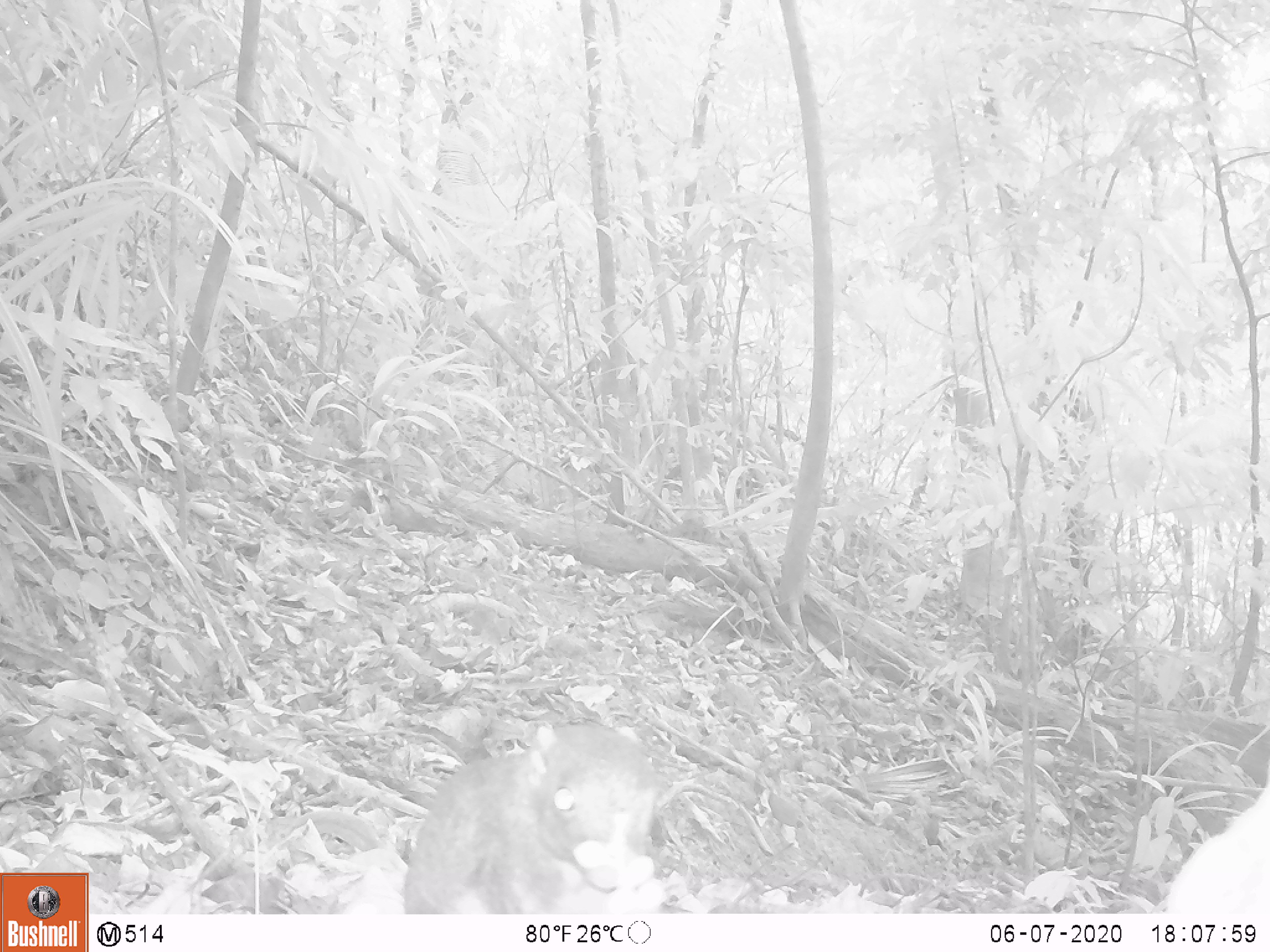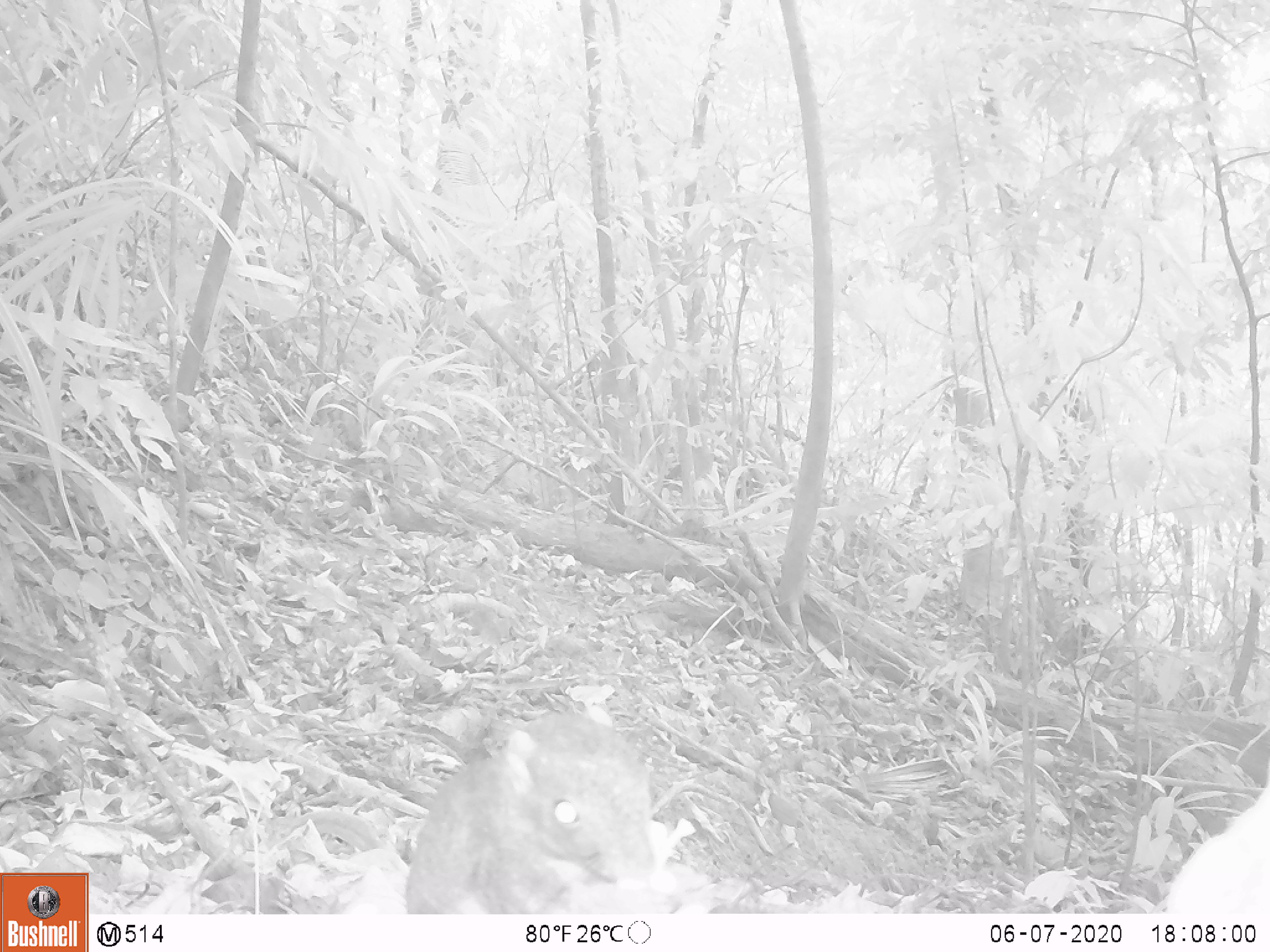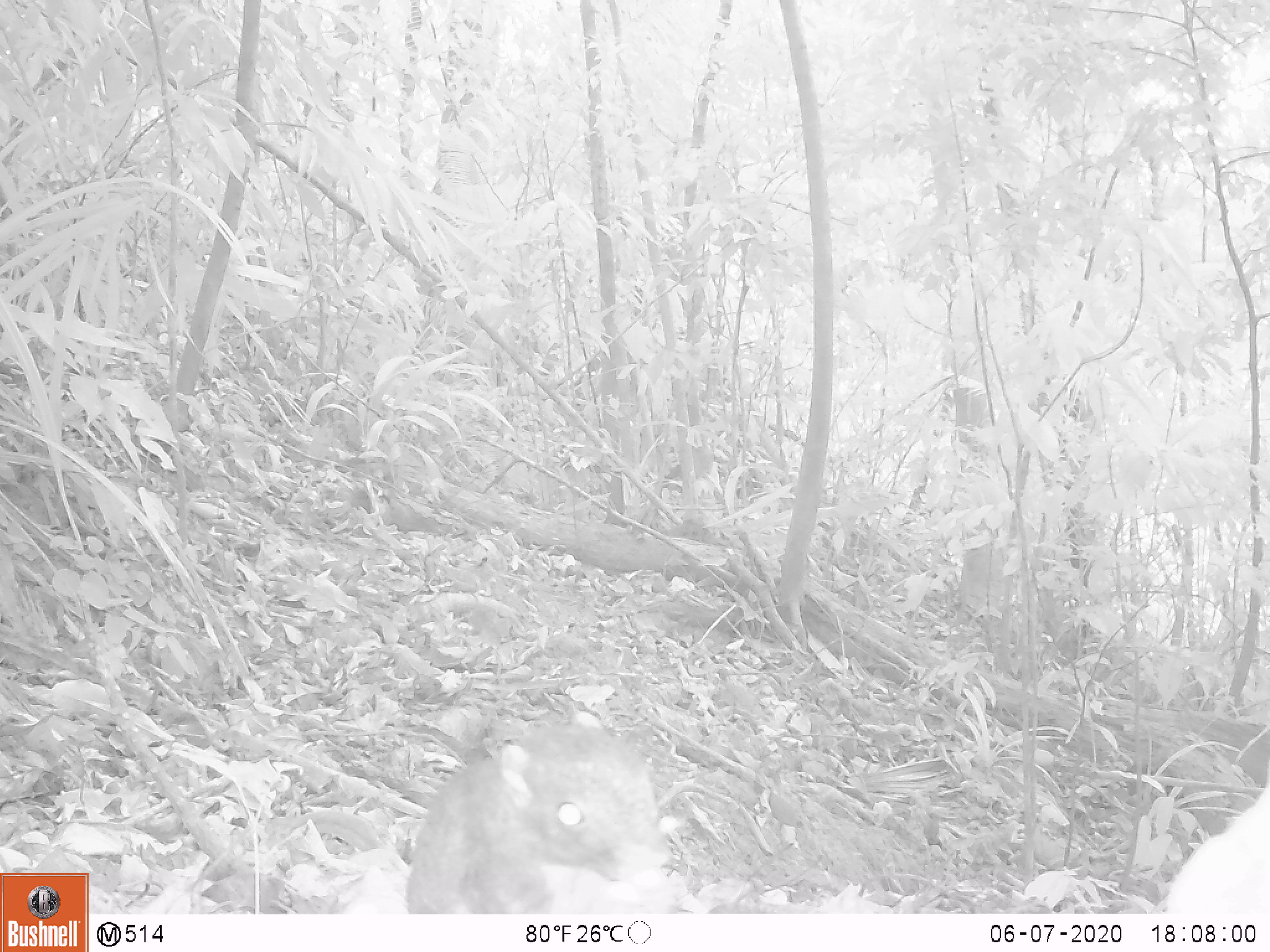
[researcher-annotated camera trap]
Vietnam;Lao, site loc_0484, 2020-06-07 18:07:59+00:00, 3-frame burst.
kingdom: Animalia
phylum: Chordata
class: Mammalia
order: Rodentia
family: Sciuridae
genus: Callosciurus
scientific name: Callosciurus erythraeus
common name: pallas's squirrel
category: pallass squirrel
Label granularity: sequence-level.